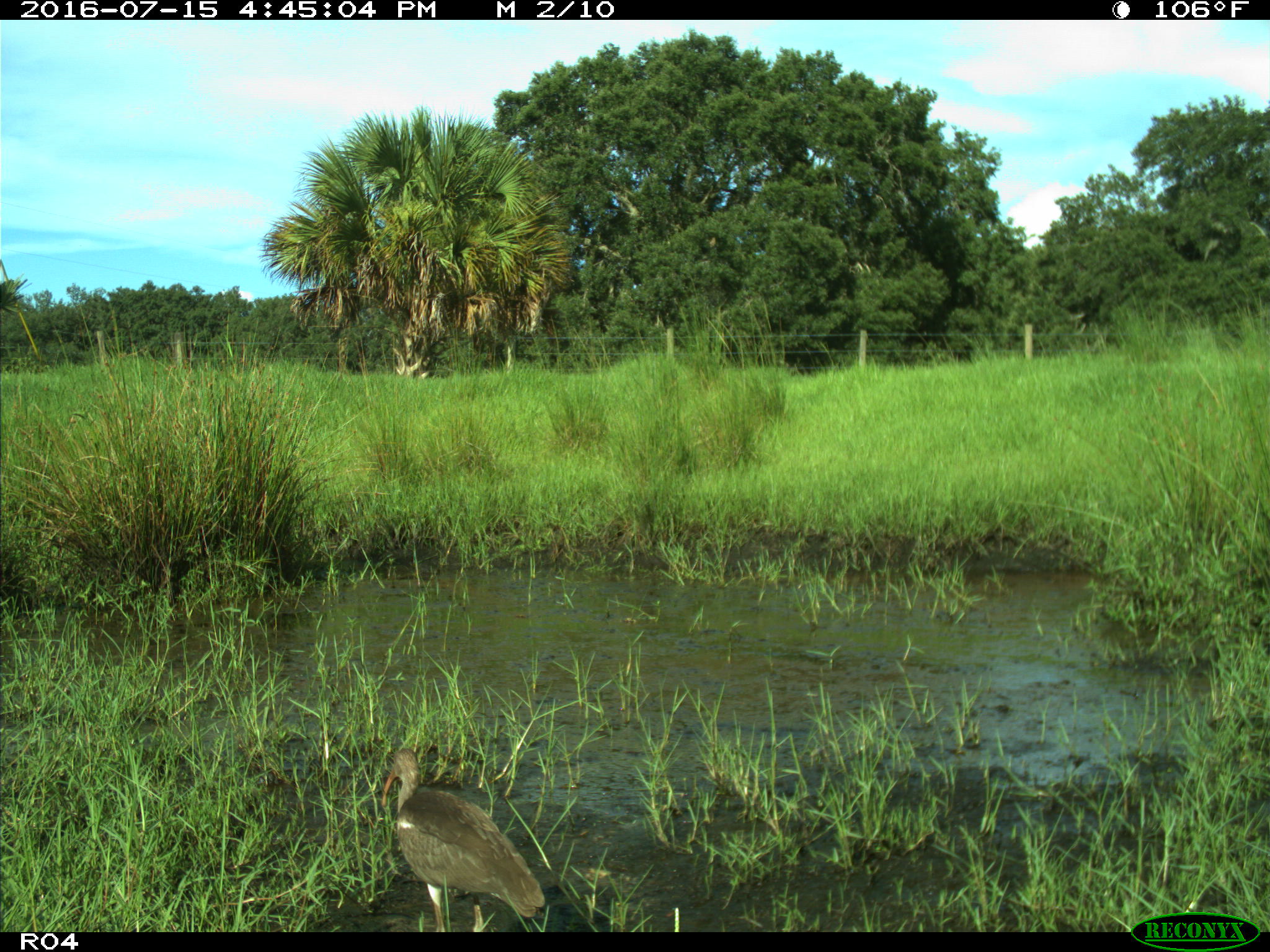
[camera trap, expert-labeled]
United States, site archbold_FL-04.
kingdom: Animalia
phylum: Chordata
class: Aves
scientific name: Aves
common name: birds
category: unidentified bird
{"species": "unidentified bird (birds) (Aves)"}